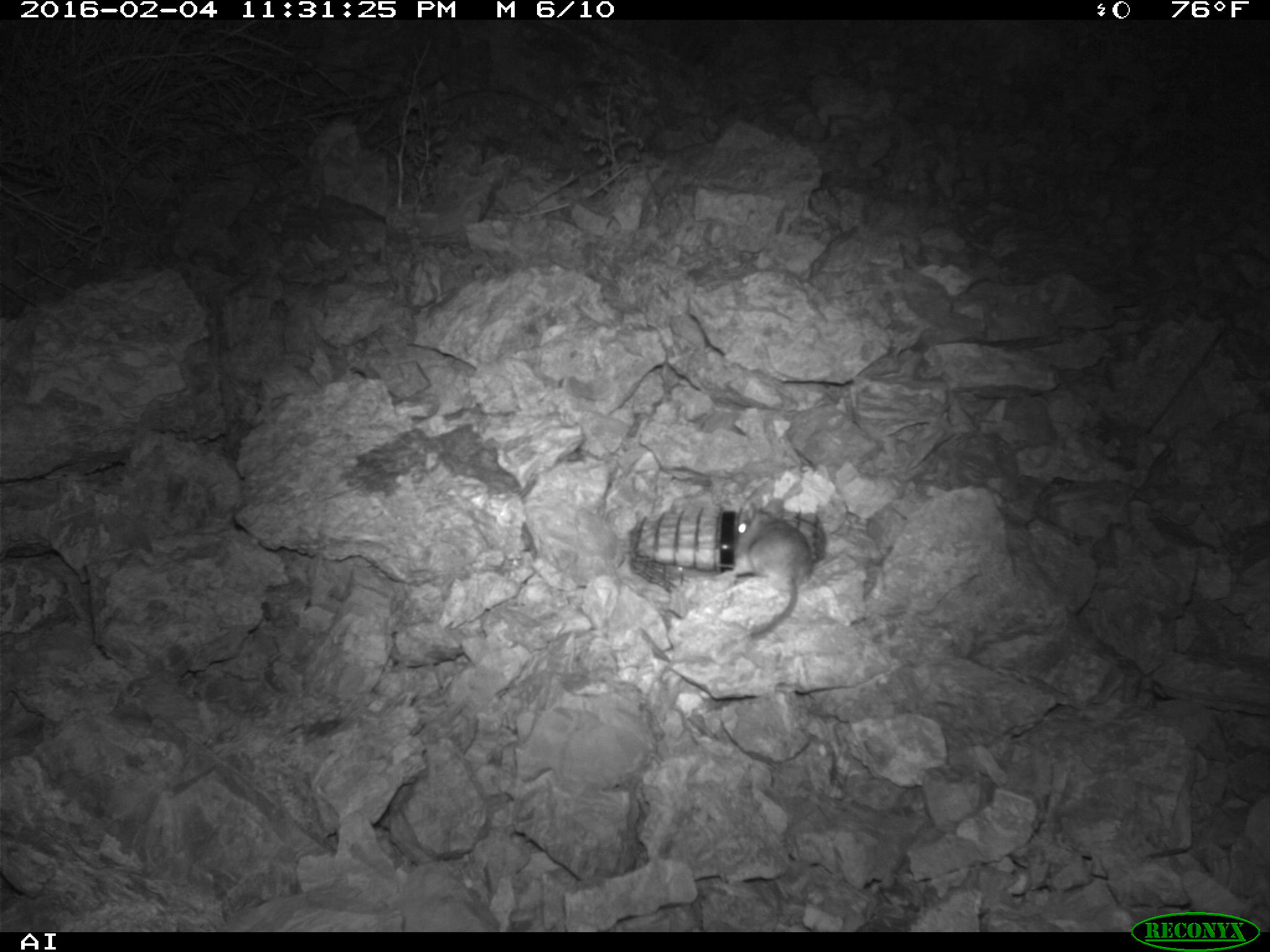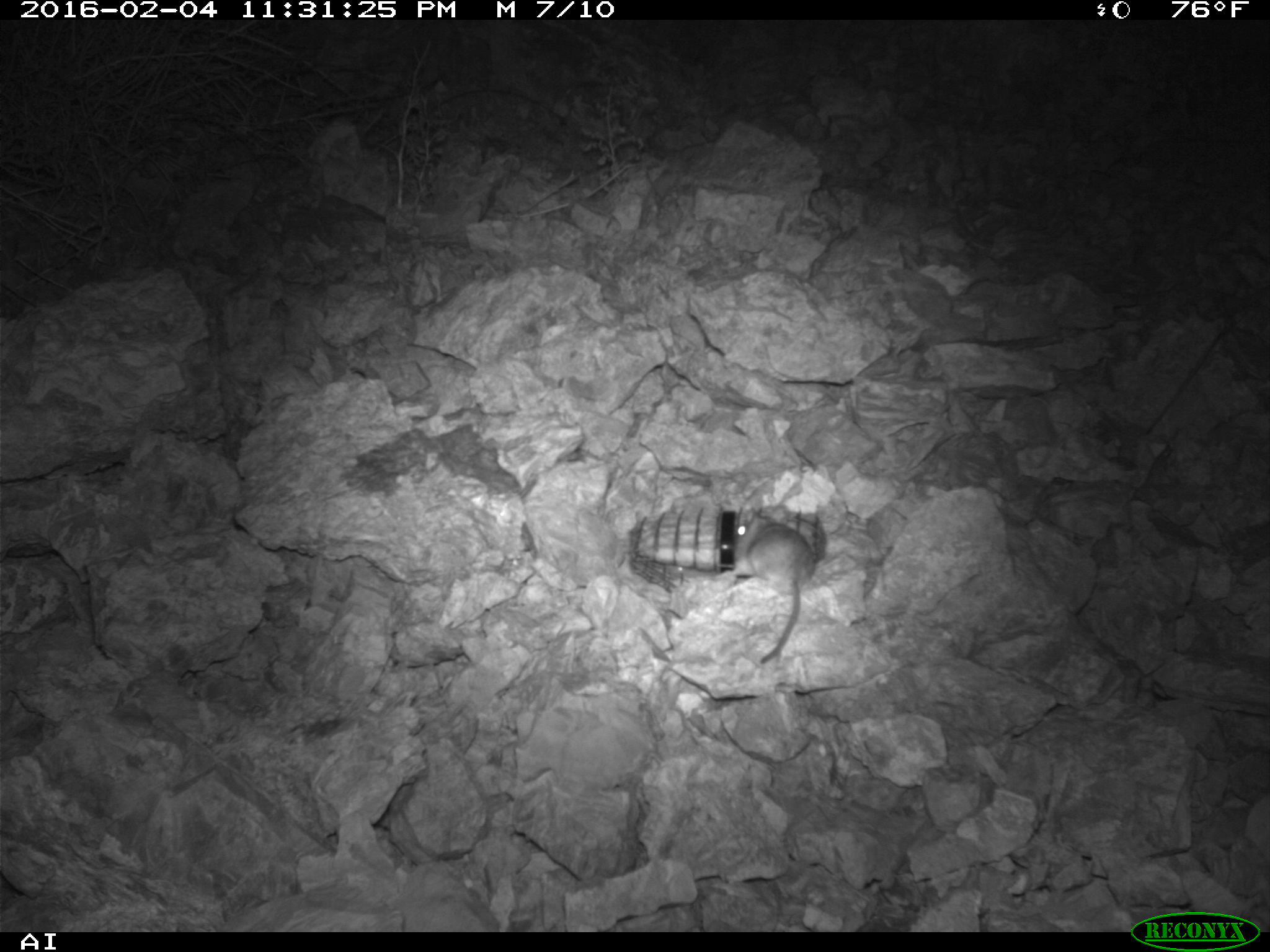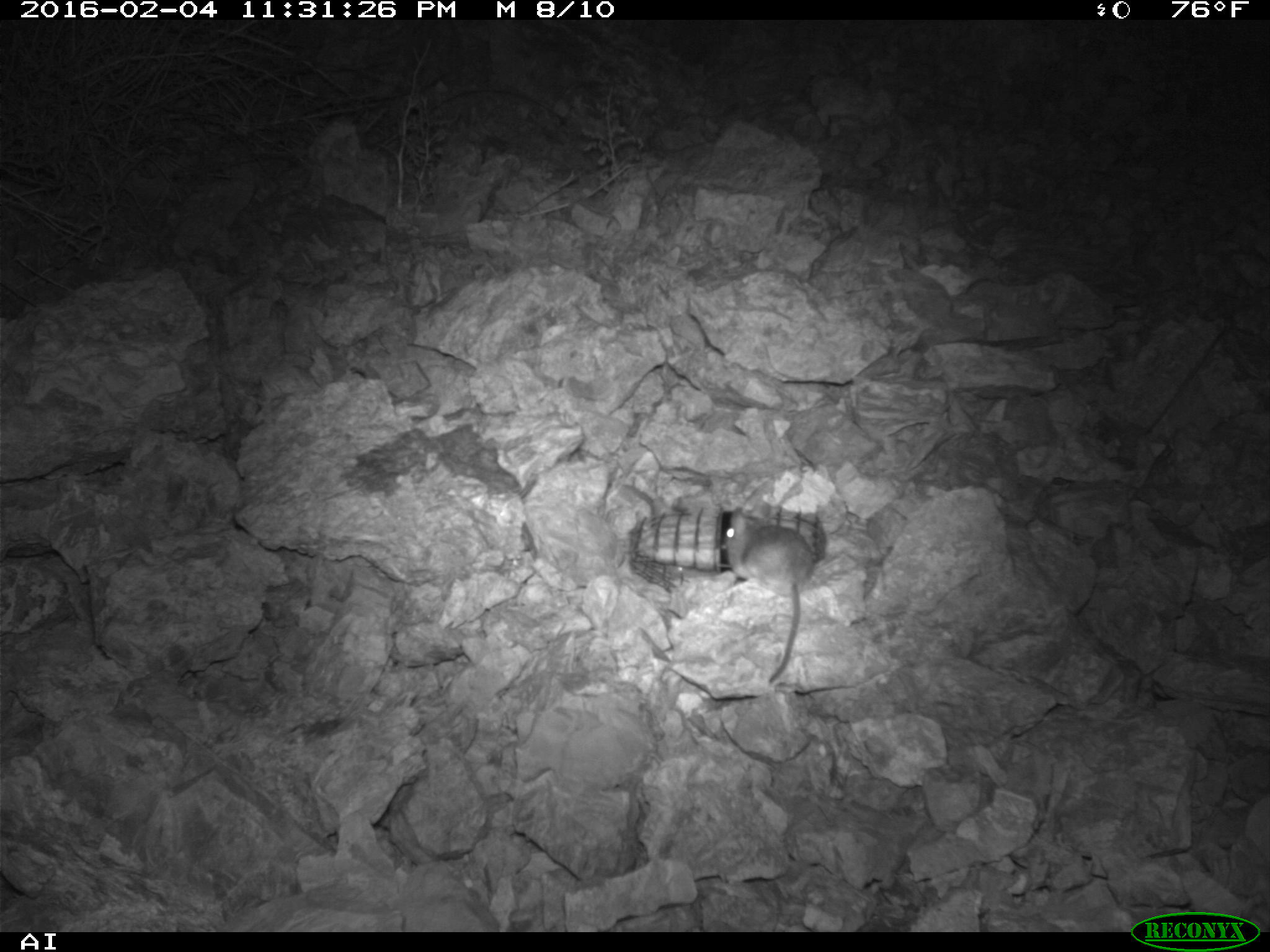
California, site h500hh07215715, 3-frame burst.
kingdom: Animalia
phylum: Chordata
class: Mammalia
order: Rodentia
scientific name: Rodentia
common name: rodent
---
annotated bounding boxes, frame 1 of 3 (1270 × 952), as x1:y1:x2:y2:
rodent: 731:501:814:637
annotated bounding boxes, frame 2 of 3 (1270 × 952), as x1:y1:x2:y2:
rodent: 736:516:815:663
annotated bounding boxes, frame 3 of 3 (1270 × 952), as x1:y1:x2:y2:
rodent: 708:508:814:684